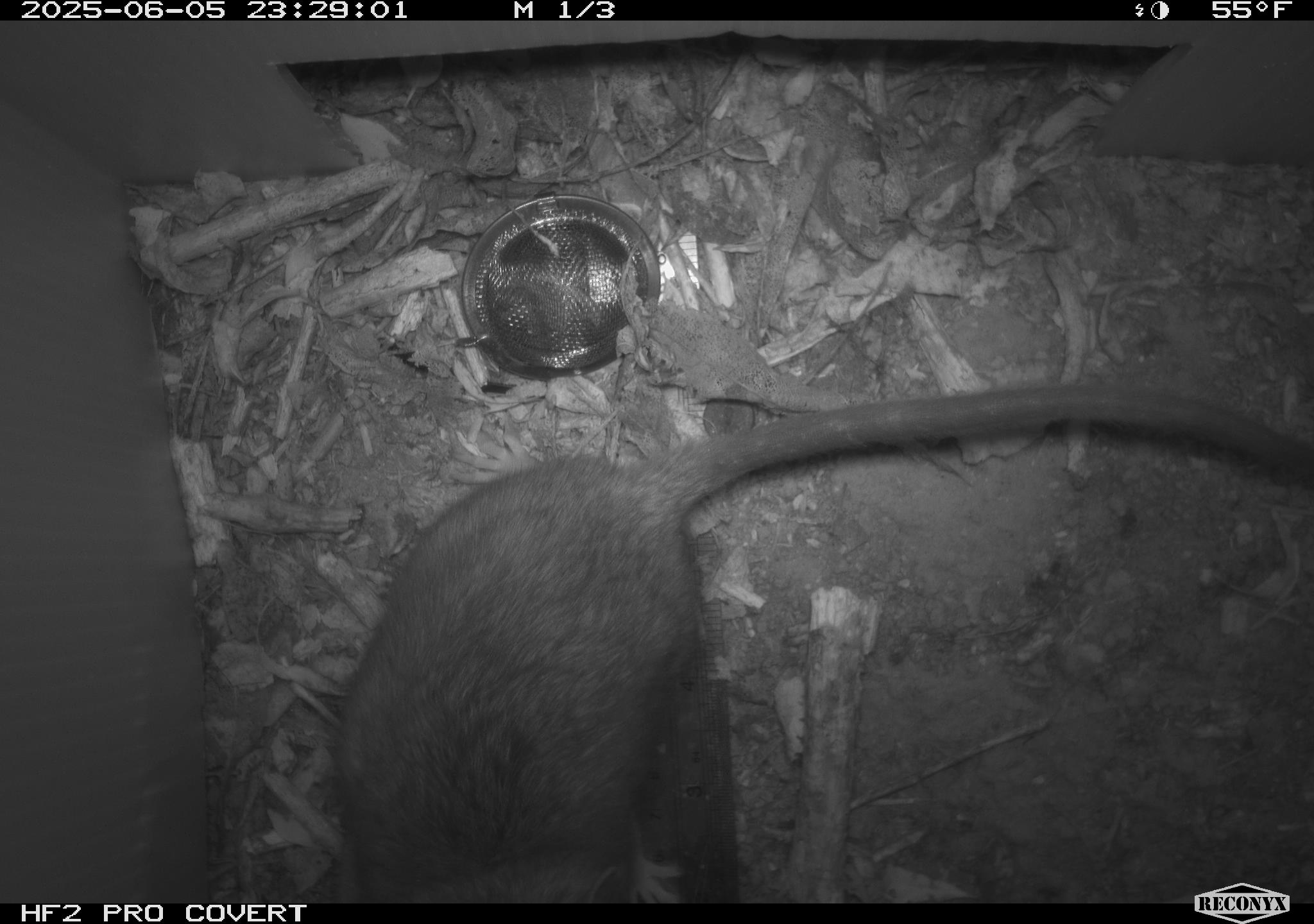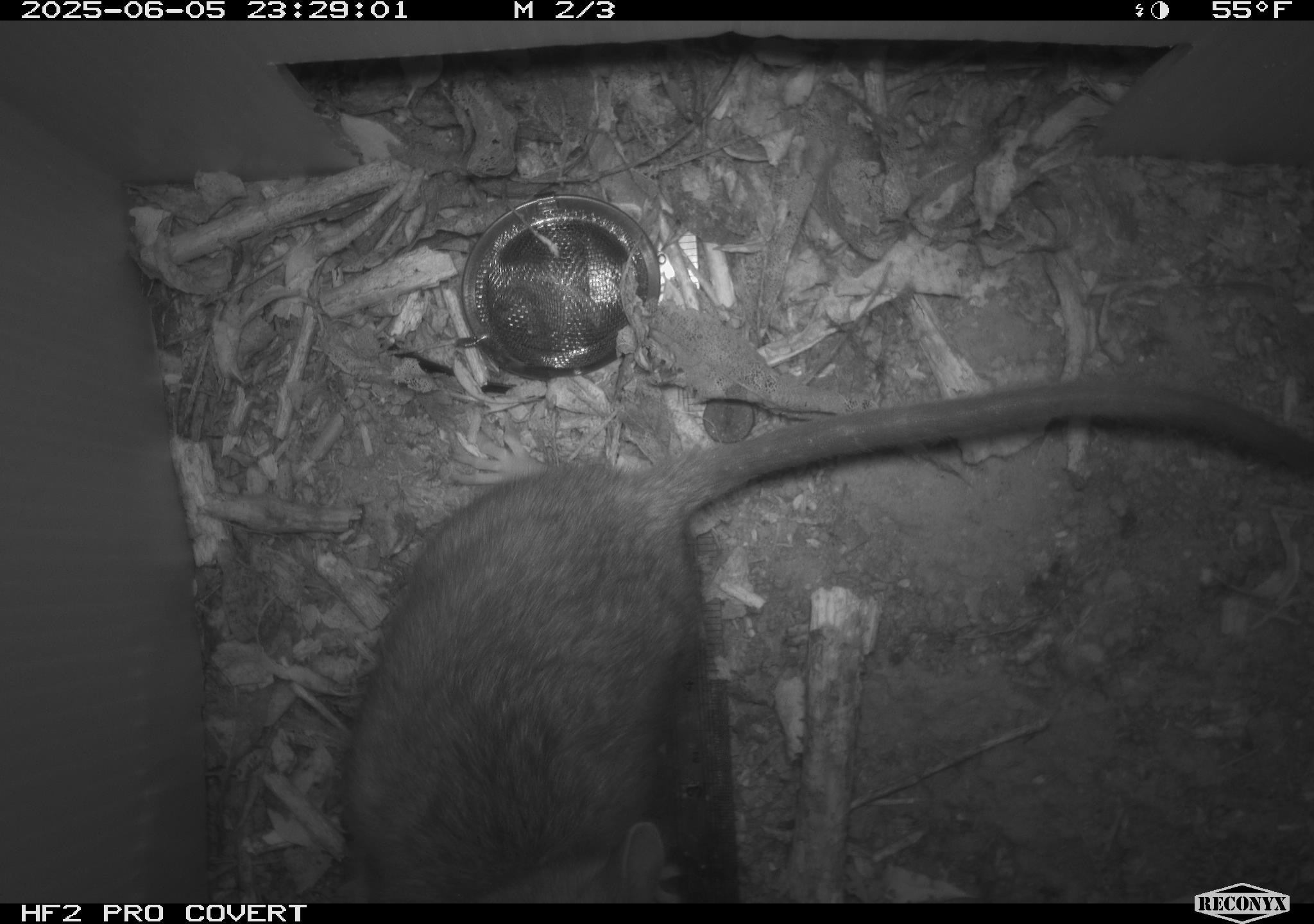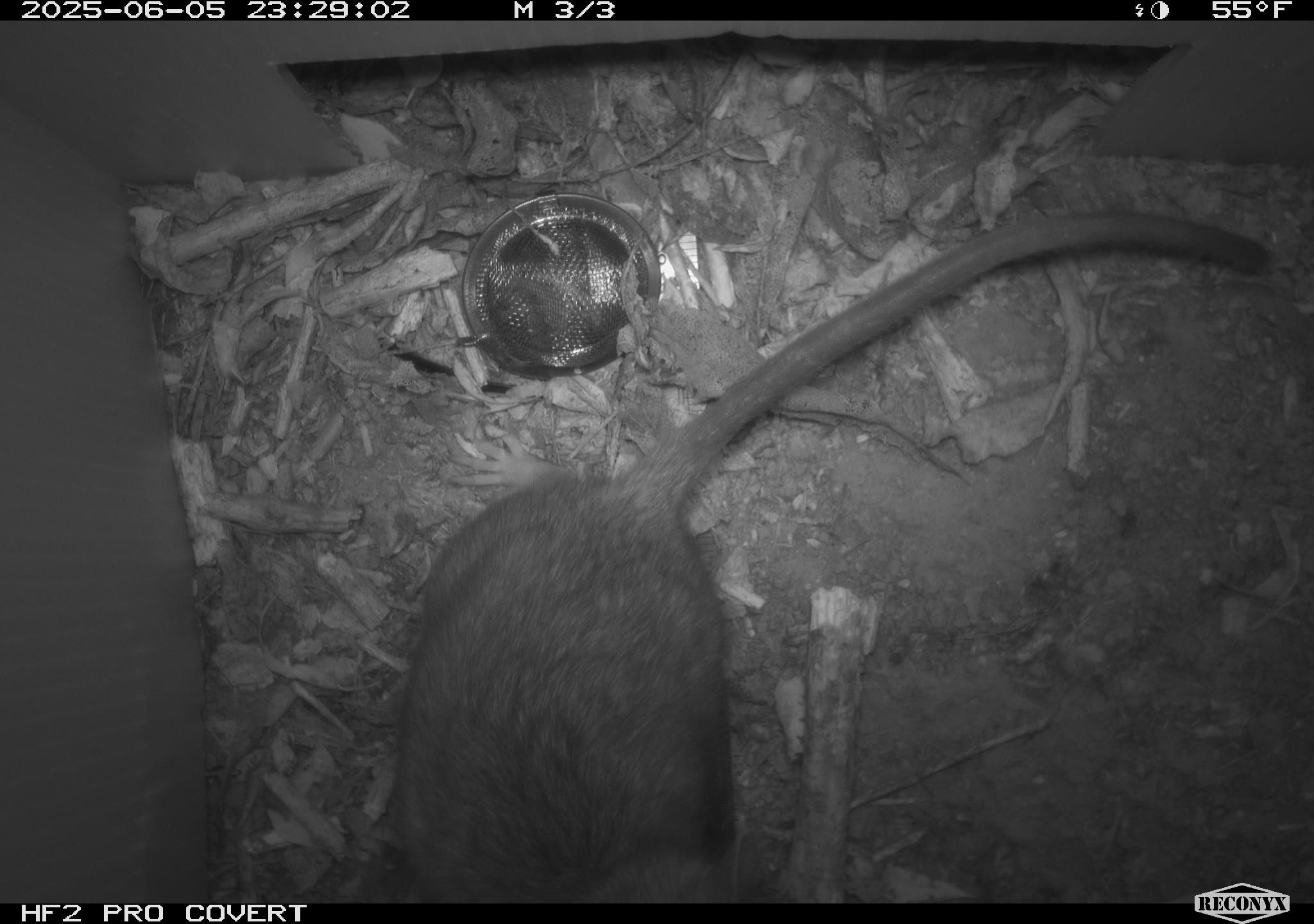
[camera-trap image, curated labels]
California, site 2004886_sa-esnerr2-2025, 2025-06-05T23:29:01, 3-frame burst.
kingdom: Animalia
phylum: Chordata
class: Mammalia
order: Rodentia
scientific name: Rodentia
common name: rodent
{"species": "rodent (Rodentia)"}